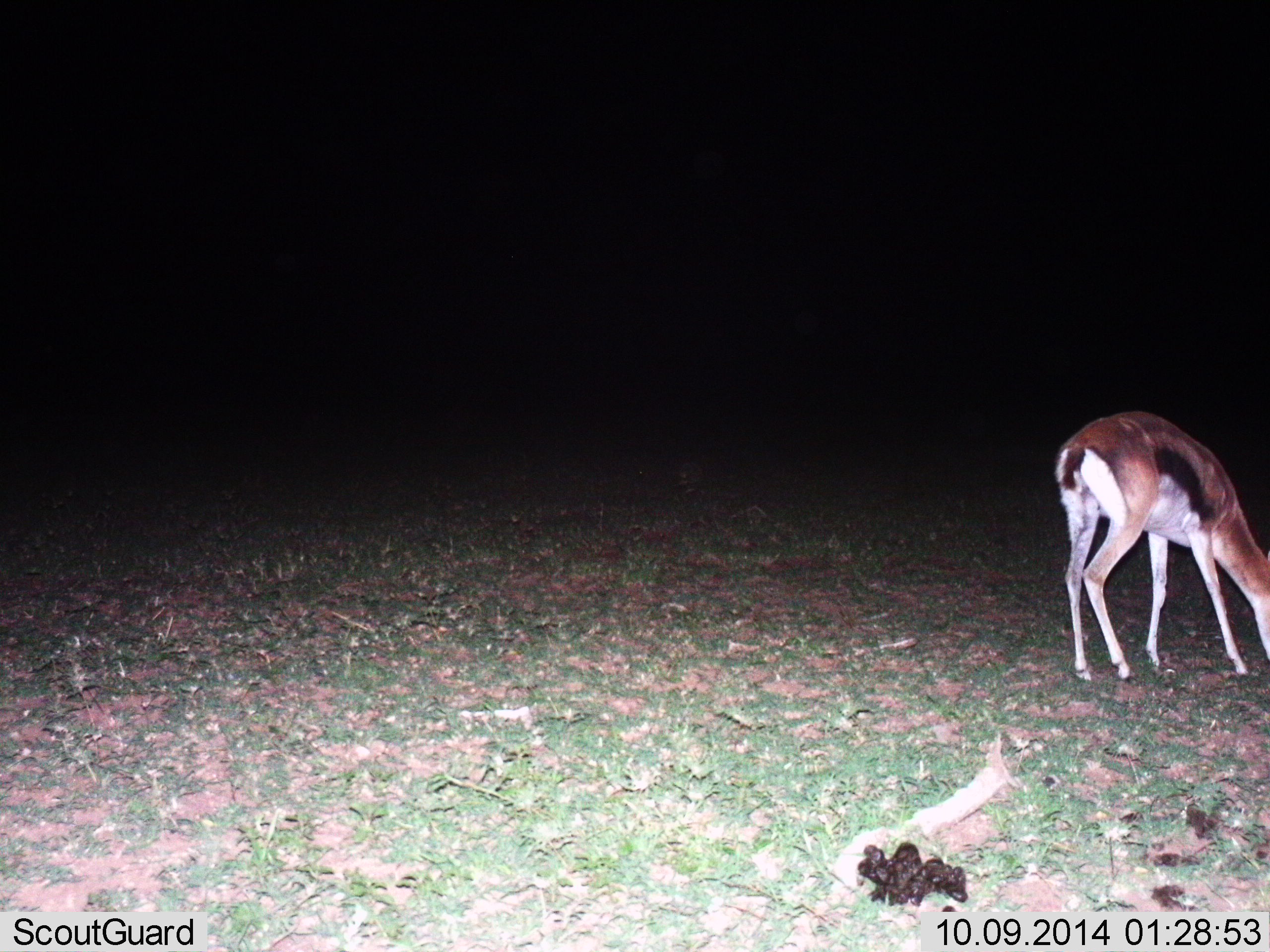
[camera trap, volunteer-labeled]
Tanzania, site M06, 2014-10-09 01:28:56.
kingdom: Animalia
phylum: Chordata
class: Mammalia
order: Artiodactyla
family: Bovidae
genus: Eudorcas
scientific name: Eudorcas thomsonii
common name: thomson's gazelle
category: gazellethomsons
Gazellethomsons (thomson's gazelle) (Eudorcas thomsonii), count 1. Behavior (volunteer vote fractions): standing 0%, resting 0%, moving 0%, interacting 0%. Young present (vote fraction): 0%. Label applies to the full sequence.